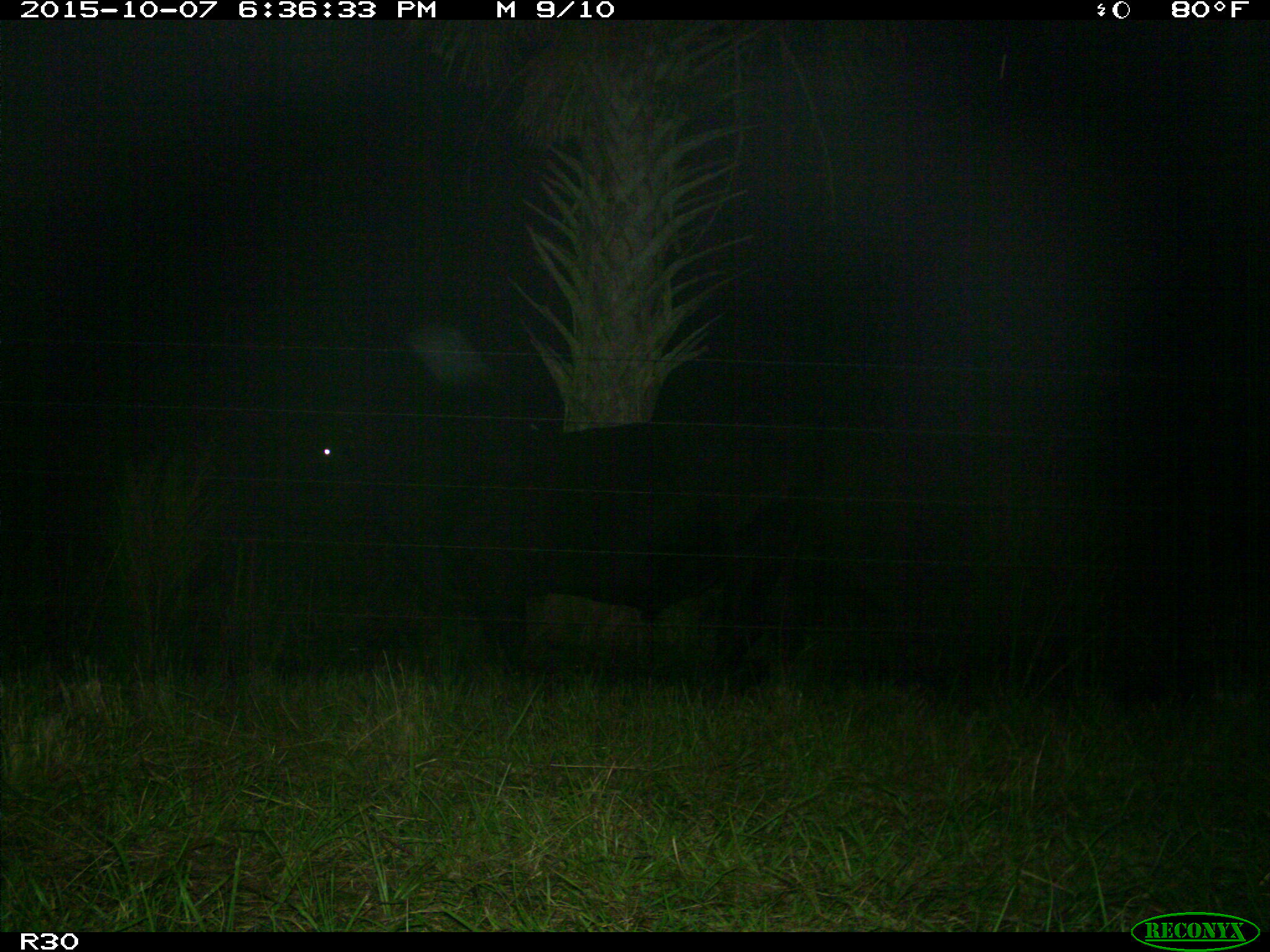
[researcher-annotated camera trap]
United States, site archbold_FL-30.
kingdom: Animalia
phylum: Chordata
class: Mammalia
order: Artiodactyla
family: Bovidae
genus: Bos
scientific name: Bos taurus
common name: domestic cow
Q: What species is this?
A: Bos taurus (domestic cow).